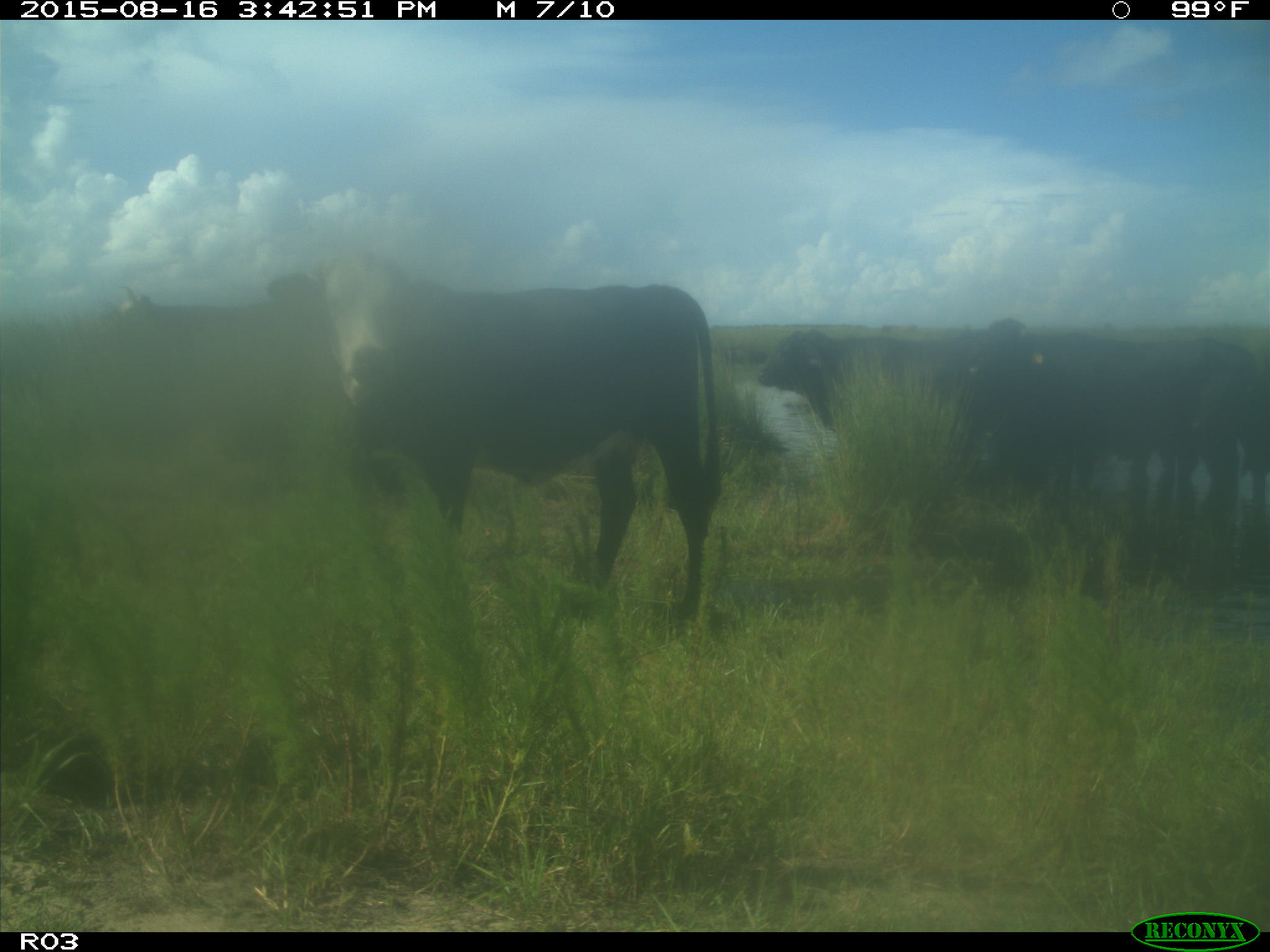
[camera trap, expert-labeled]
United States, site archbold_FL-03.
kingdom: Animalia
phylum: Chordata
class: Mammalia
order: Artiodactyla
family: Bovidae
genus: Bos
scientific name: Bos taurus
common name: domestic cow